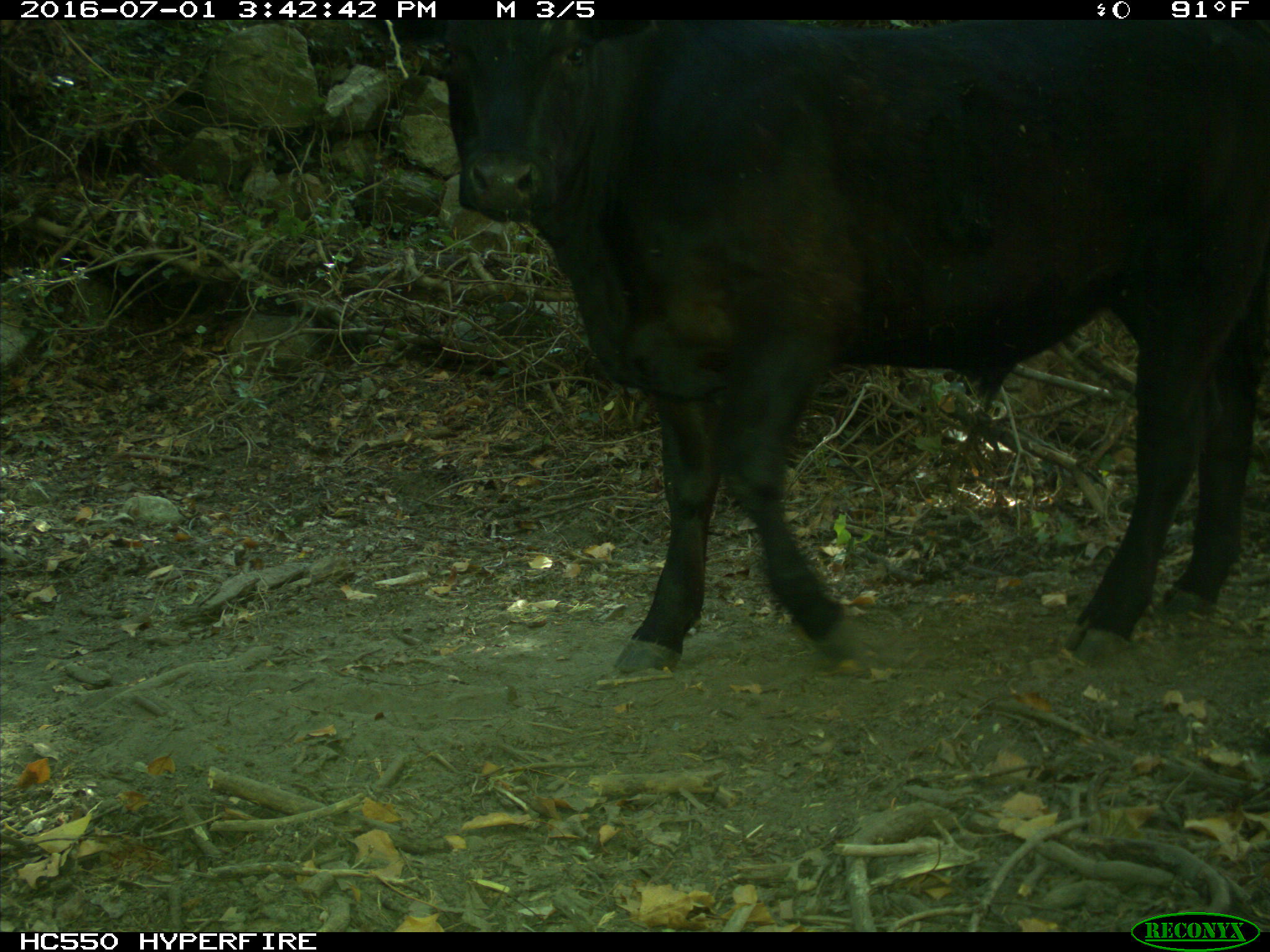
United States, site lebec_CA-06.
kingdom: Animalia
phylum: Chordata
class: Mammalia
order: Artiodactyla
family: Bovidae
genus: Bos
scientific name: Bos taurus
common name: domestic cow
Bos taurus (domestic cow).